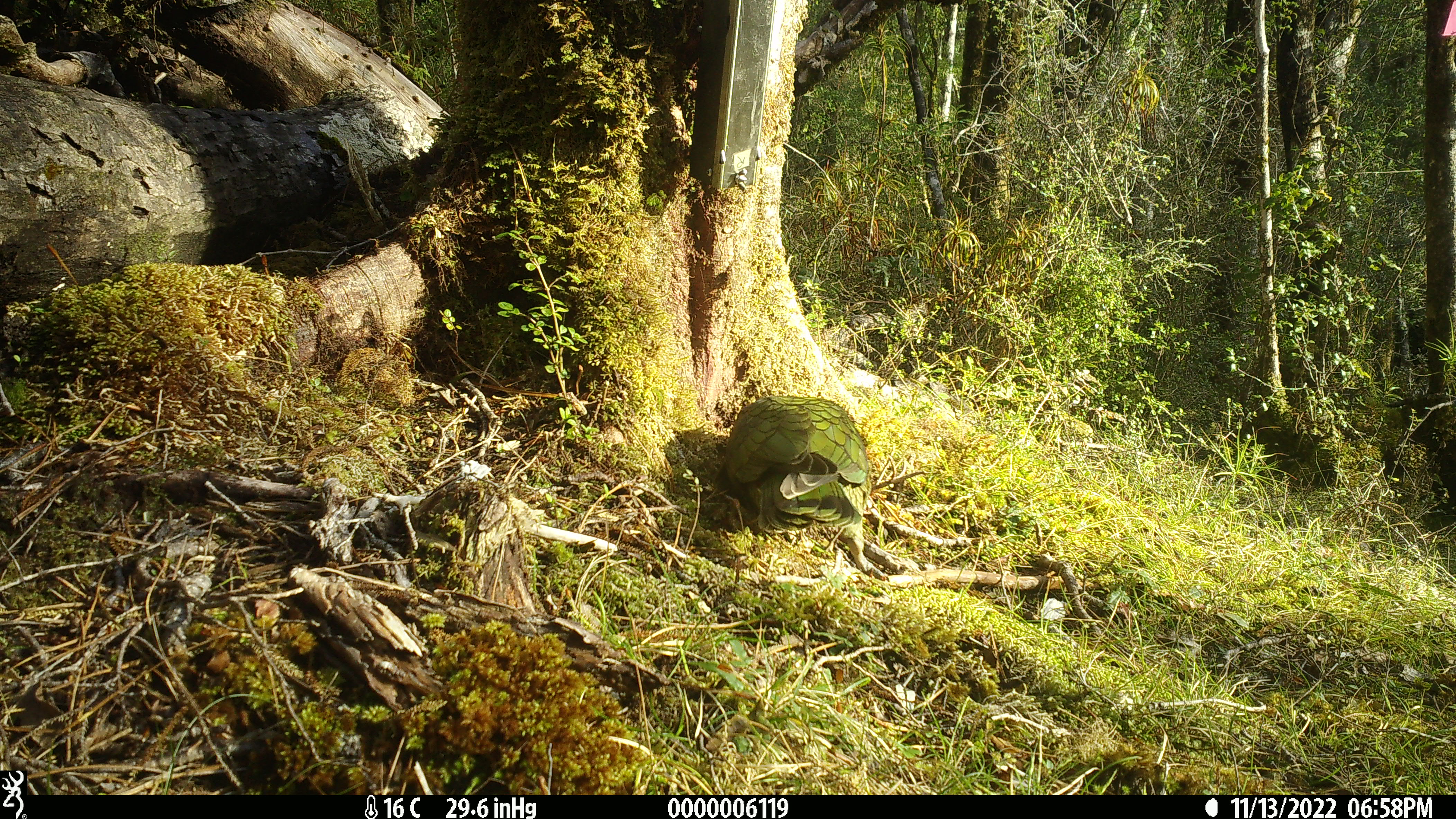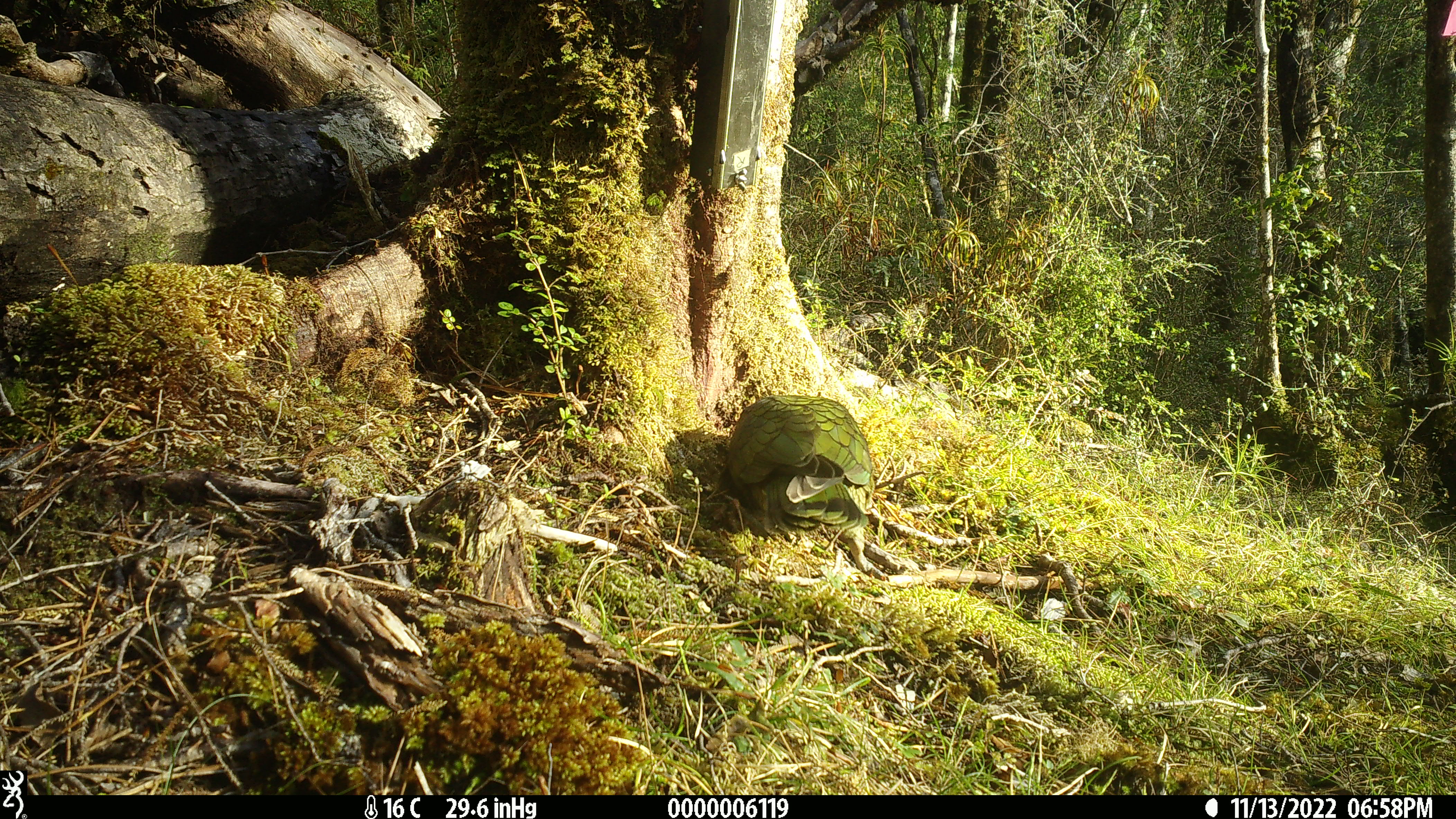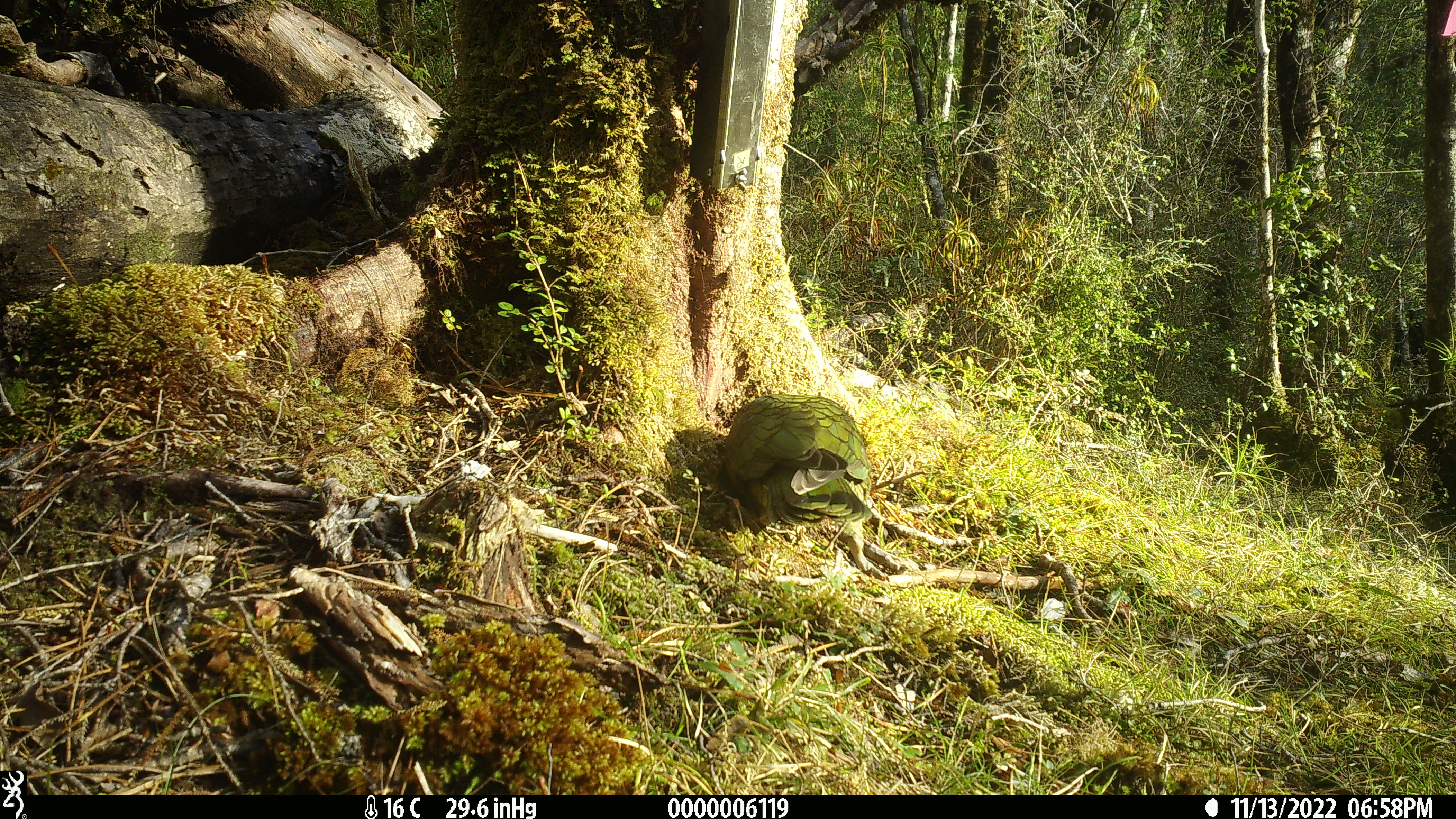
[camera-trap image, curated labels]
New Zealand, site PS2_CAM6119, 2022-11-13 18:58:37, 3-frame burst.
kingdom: Animalia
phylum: Chordata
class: Aves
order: Psittaciformes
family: Strigopidae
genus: Nestor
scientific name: Nestor notabilis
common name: kea